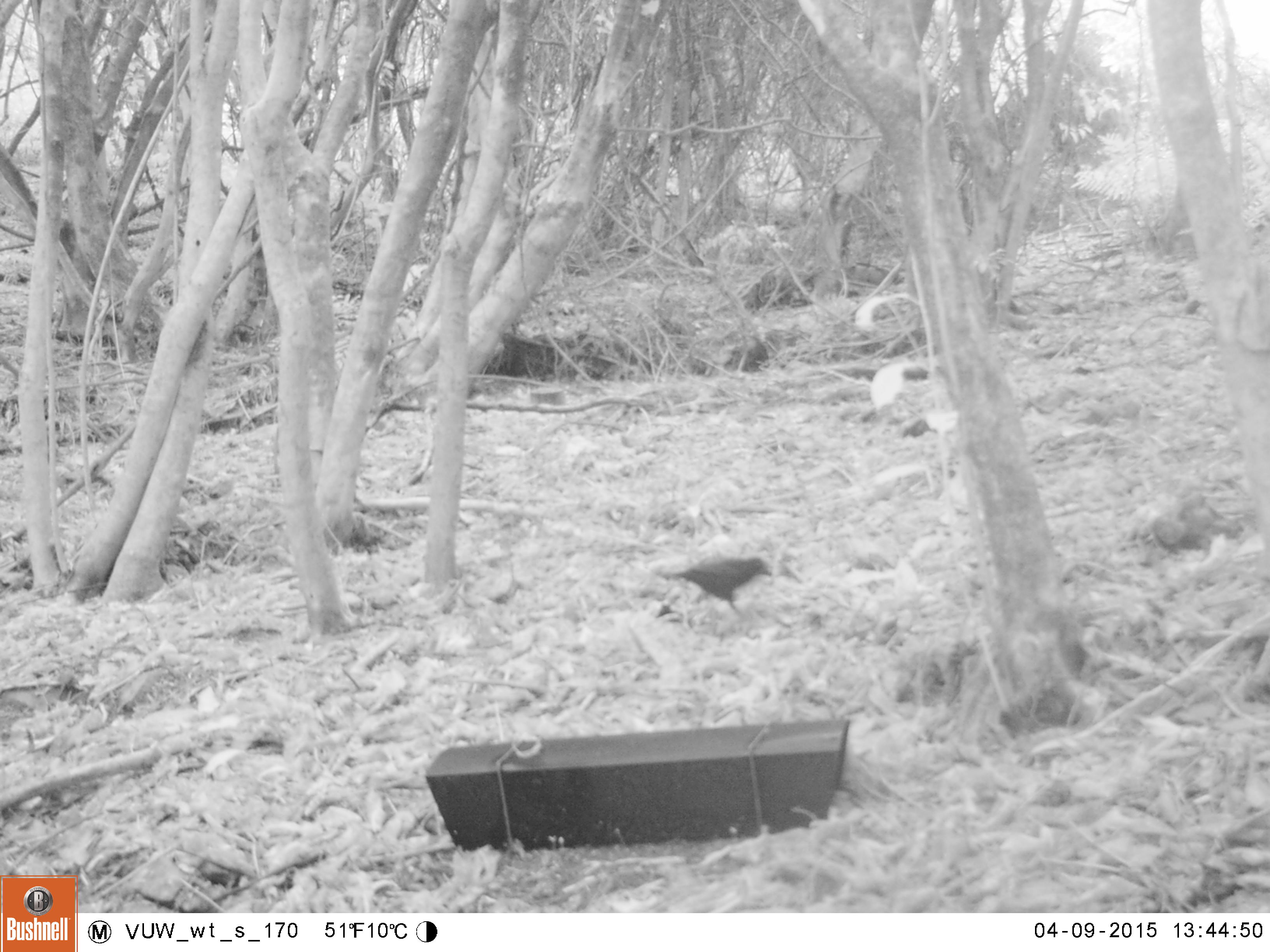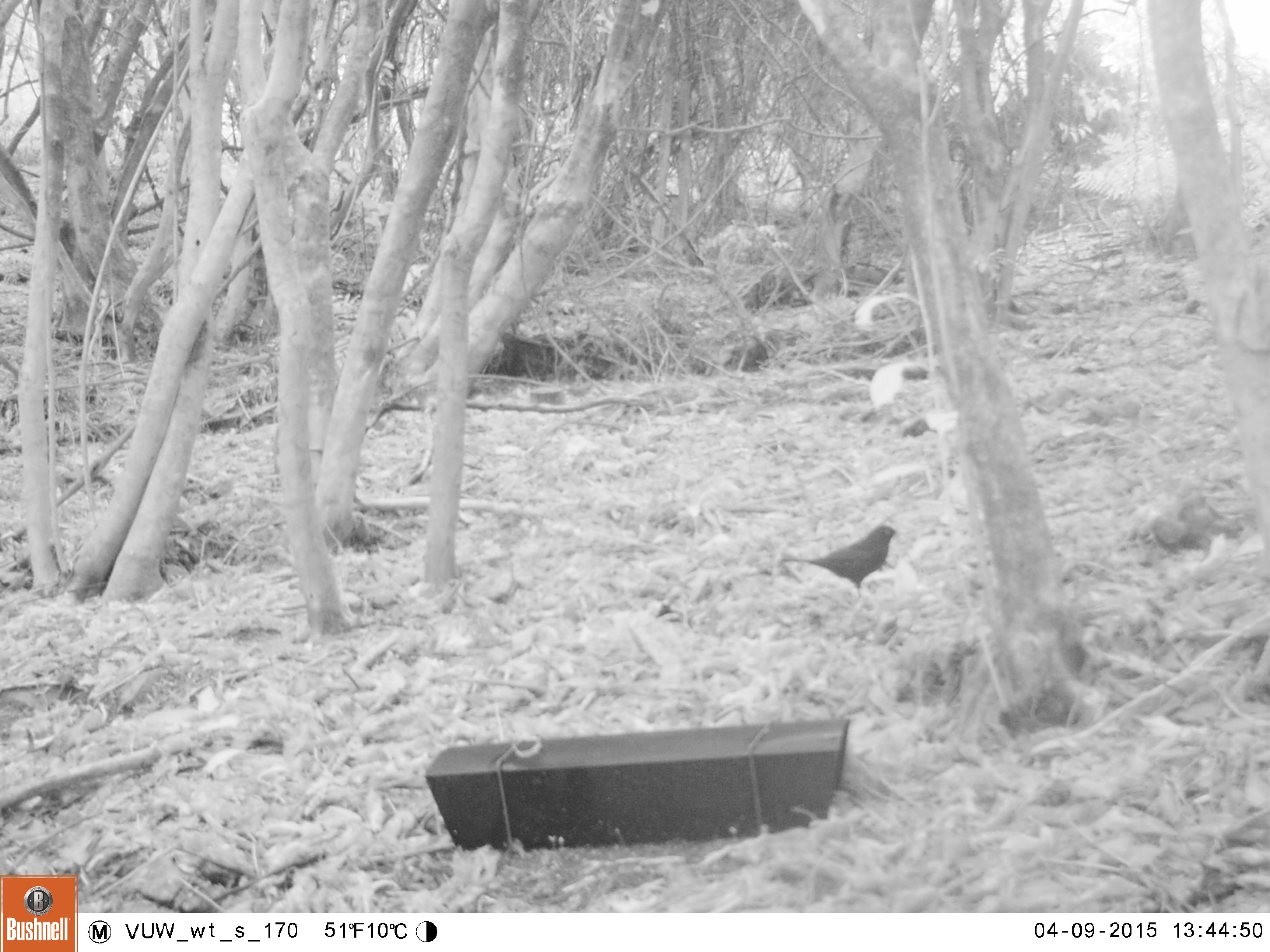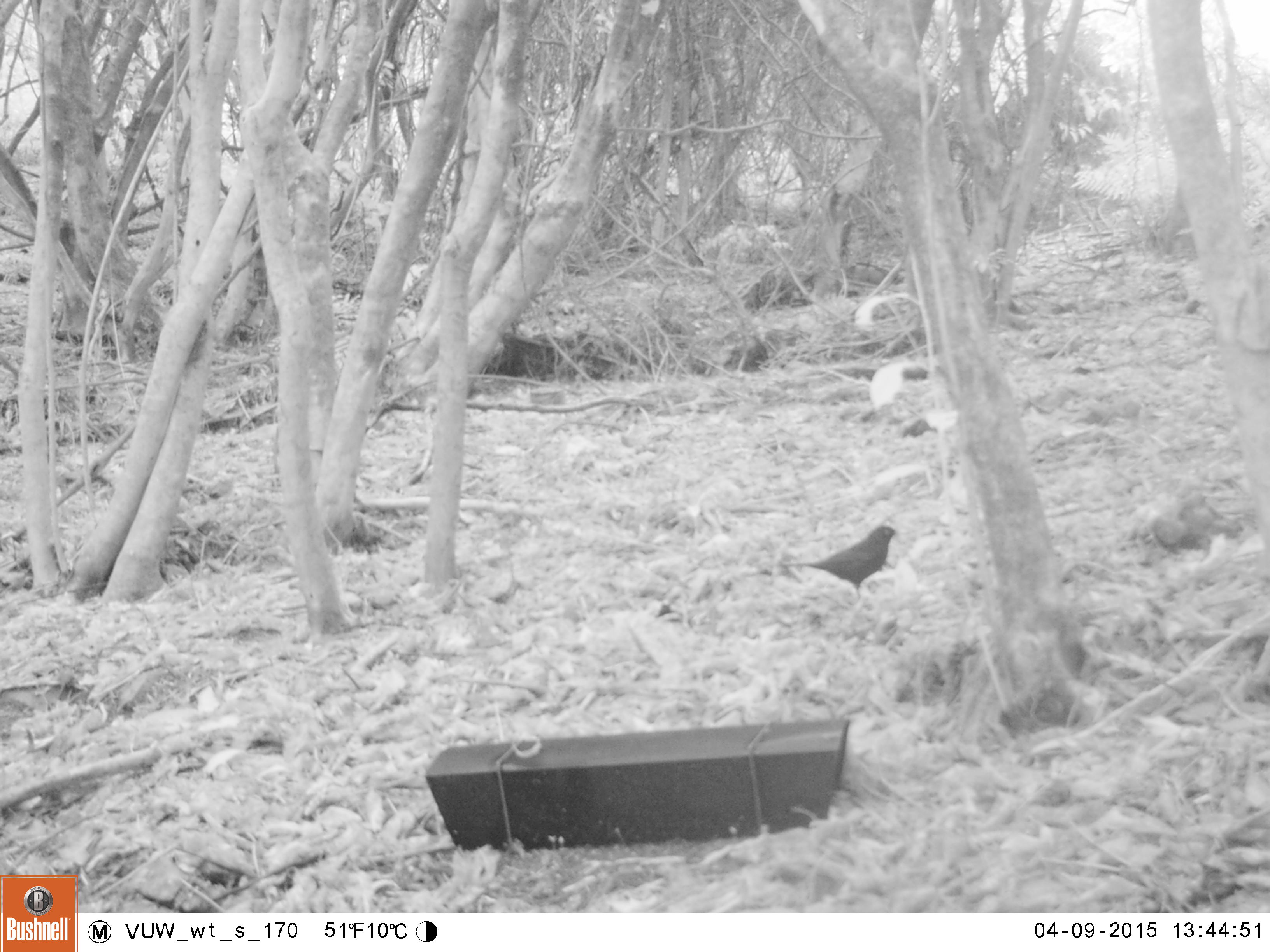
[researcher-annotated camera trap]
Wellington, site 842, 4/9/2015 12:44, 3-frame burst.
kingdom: Animalia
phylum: Chordata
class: Aves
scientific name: Aves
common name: bird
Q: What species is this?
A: Bird (Aves).